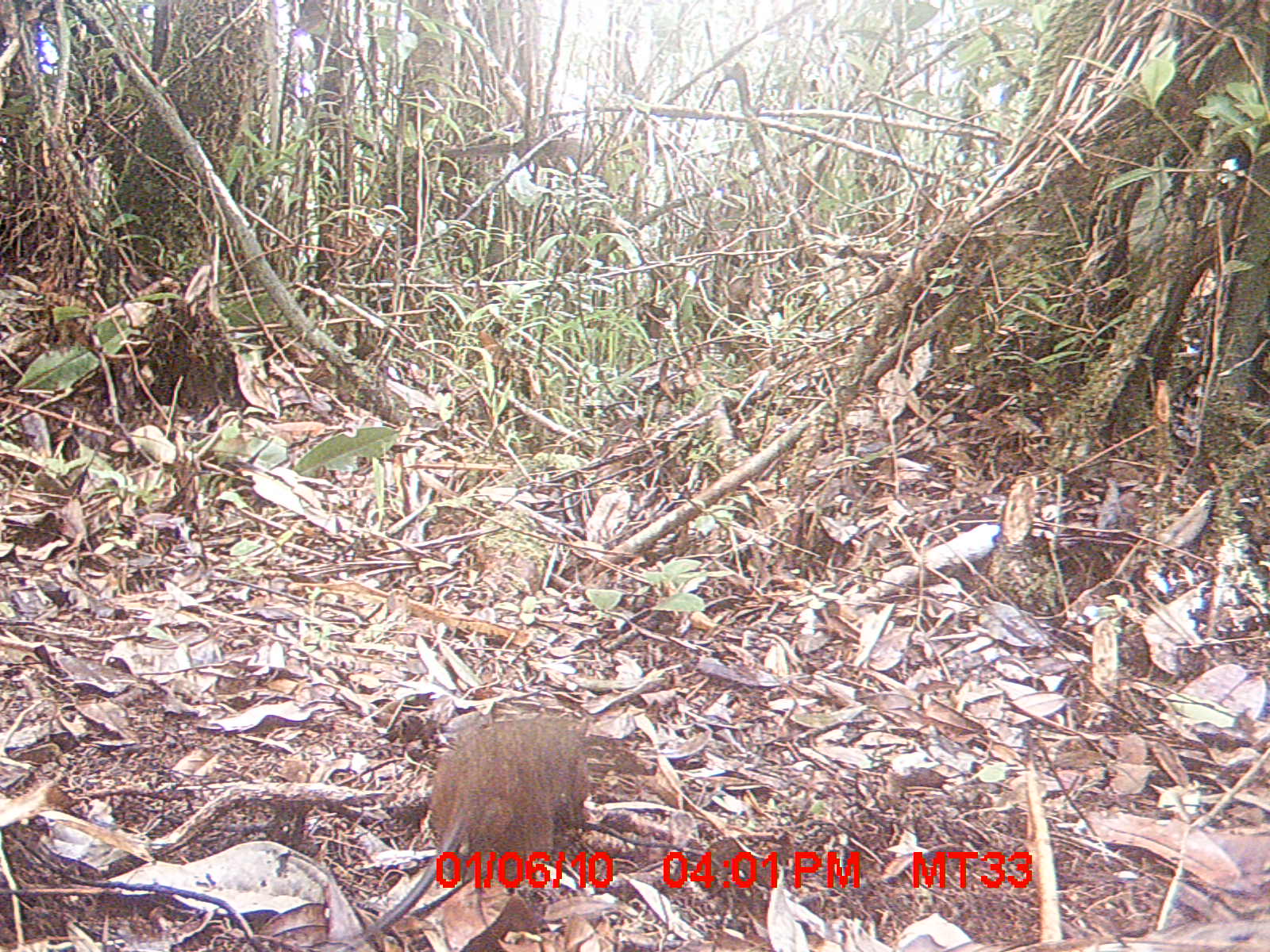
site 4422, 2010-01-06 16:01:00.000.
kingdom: Animalia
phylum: Chordata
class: Mammalia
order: Rodentia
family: Nesomyidae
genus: Hypogeomys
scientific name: Hypogeomys antimena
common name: malagasy giant rat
Hypogeomys antimena (malagasy giant rat), count 1.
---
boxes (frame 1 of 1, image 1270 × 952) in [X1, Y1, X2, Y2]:
hypogeomys antimena: [328, 709, 586, 948]